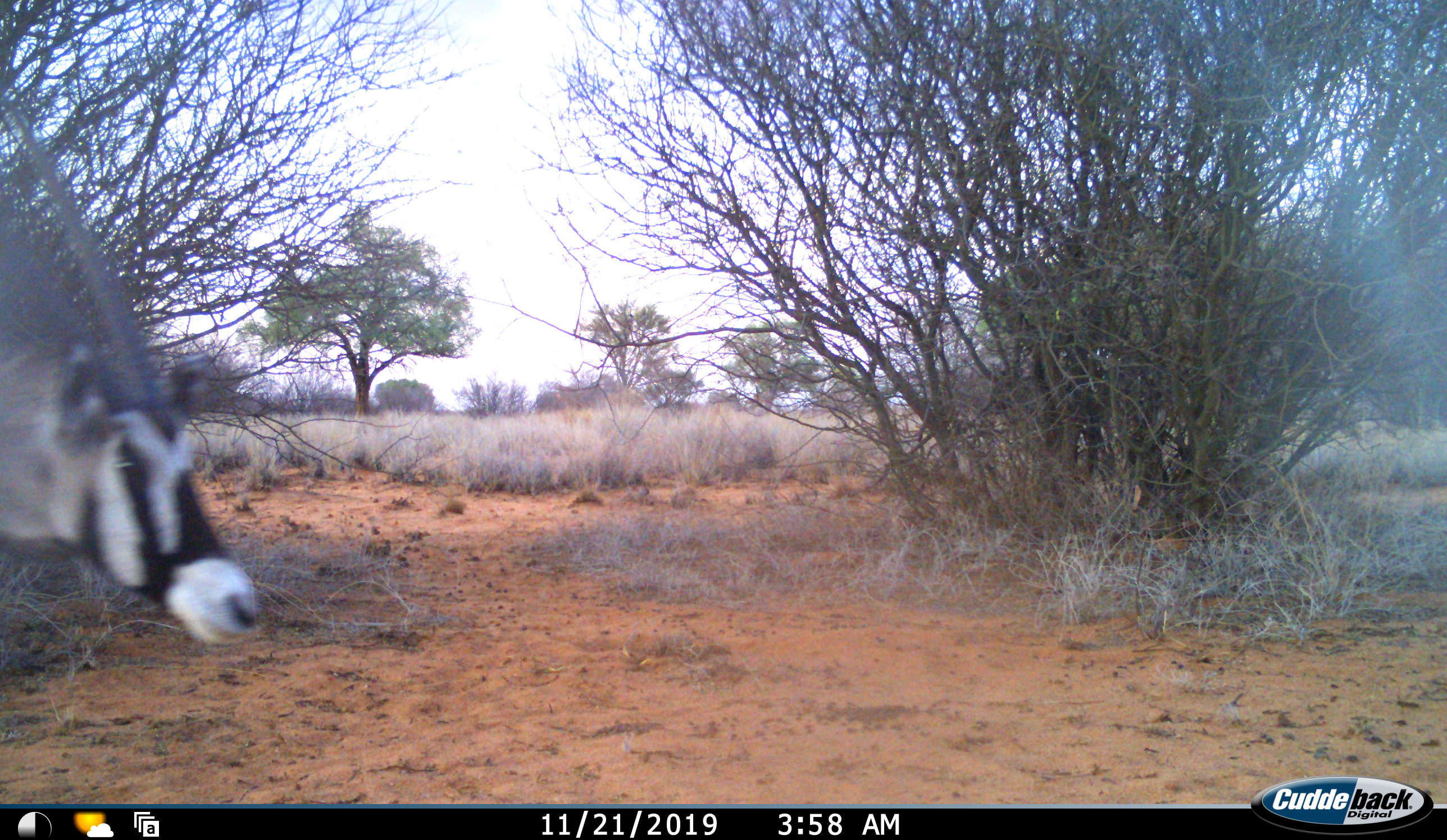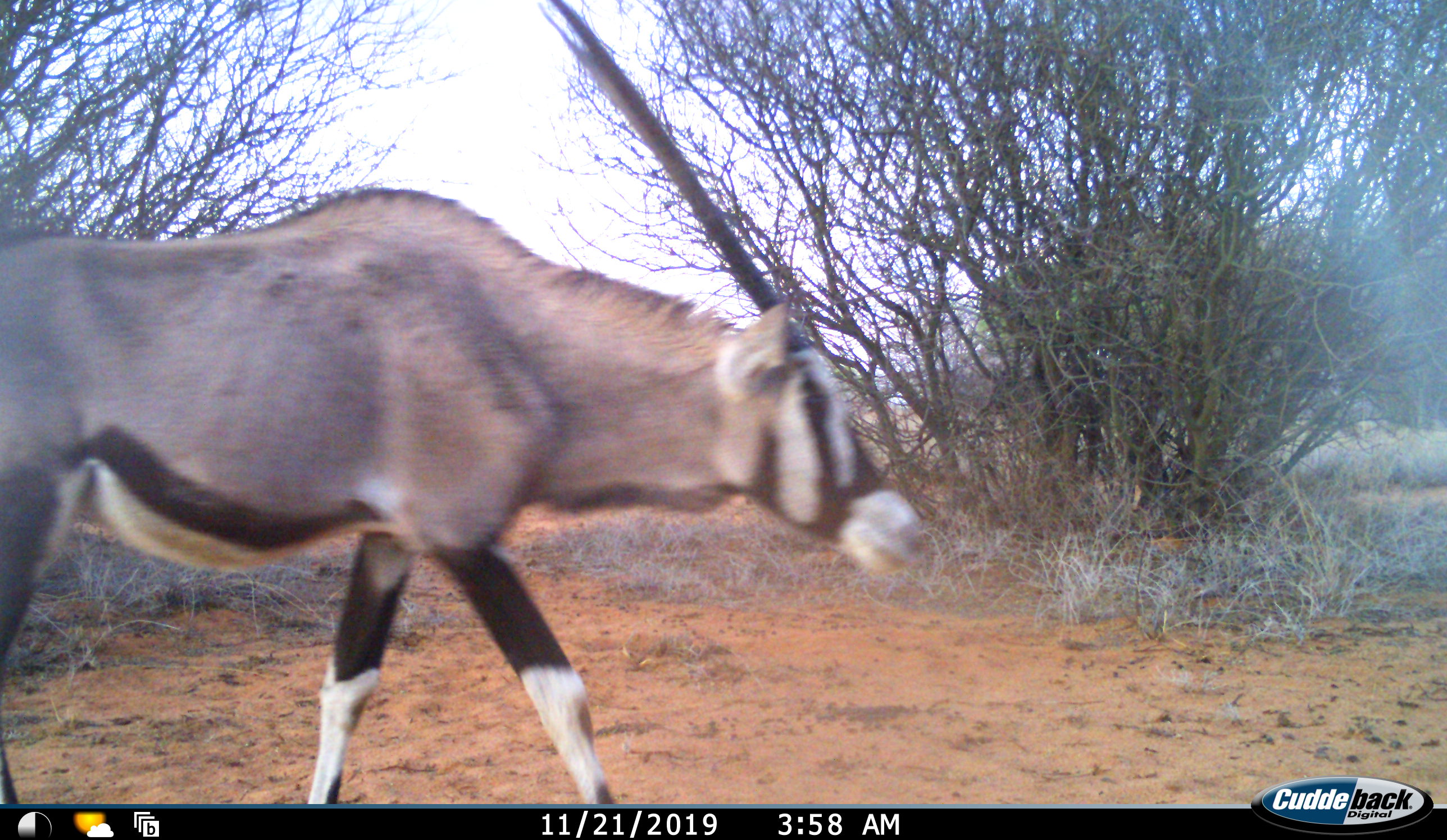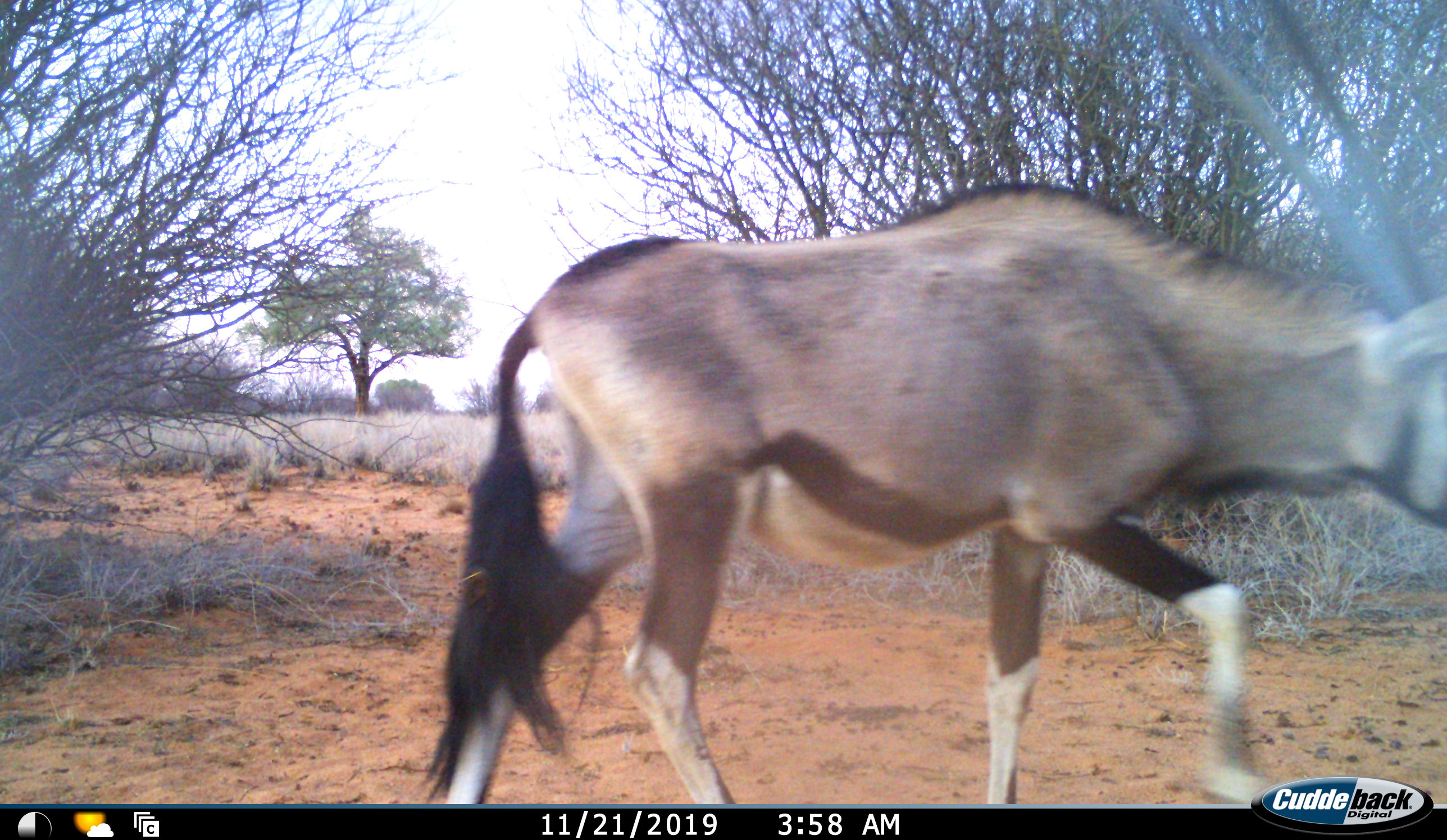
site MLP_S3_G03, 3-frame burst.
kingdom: Animalia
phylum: Chordata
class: Mammalia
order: Artiodactyla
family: Bovidae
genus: Oryx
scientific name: Oryx gazella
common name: gemsbok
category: oryx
Oryx (gemsbok) (Oryx gazella), count 1. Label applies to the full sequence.